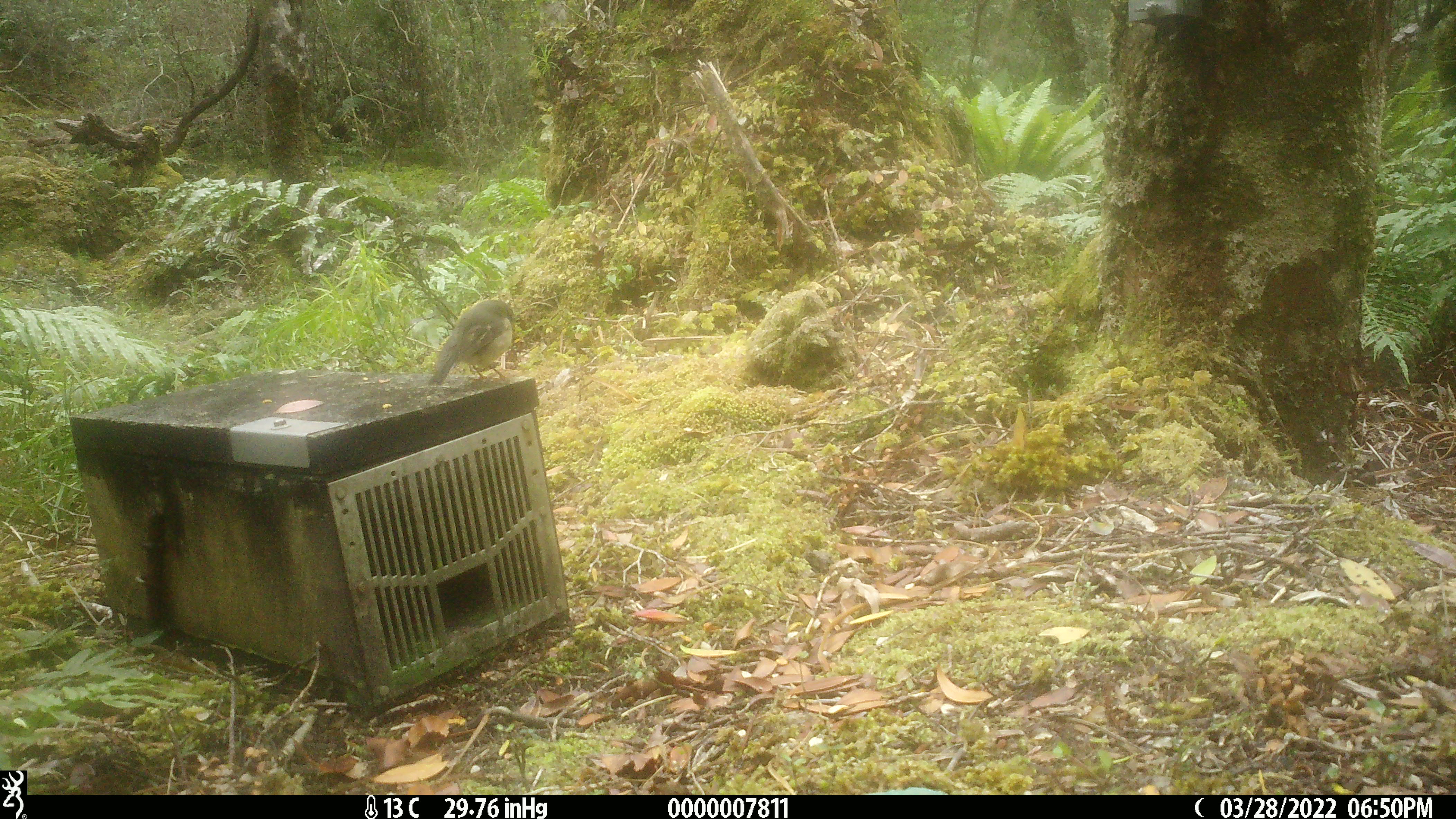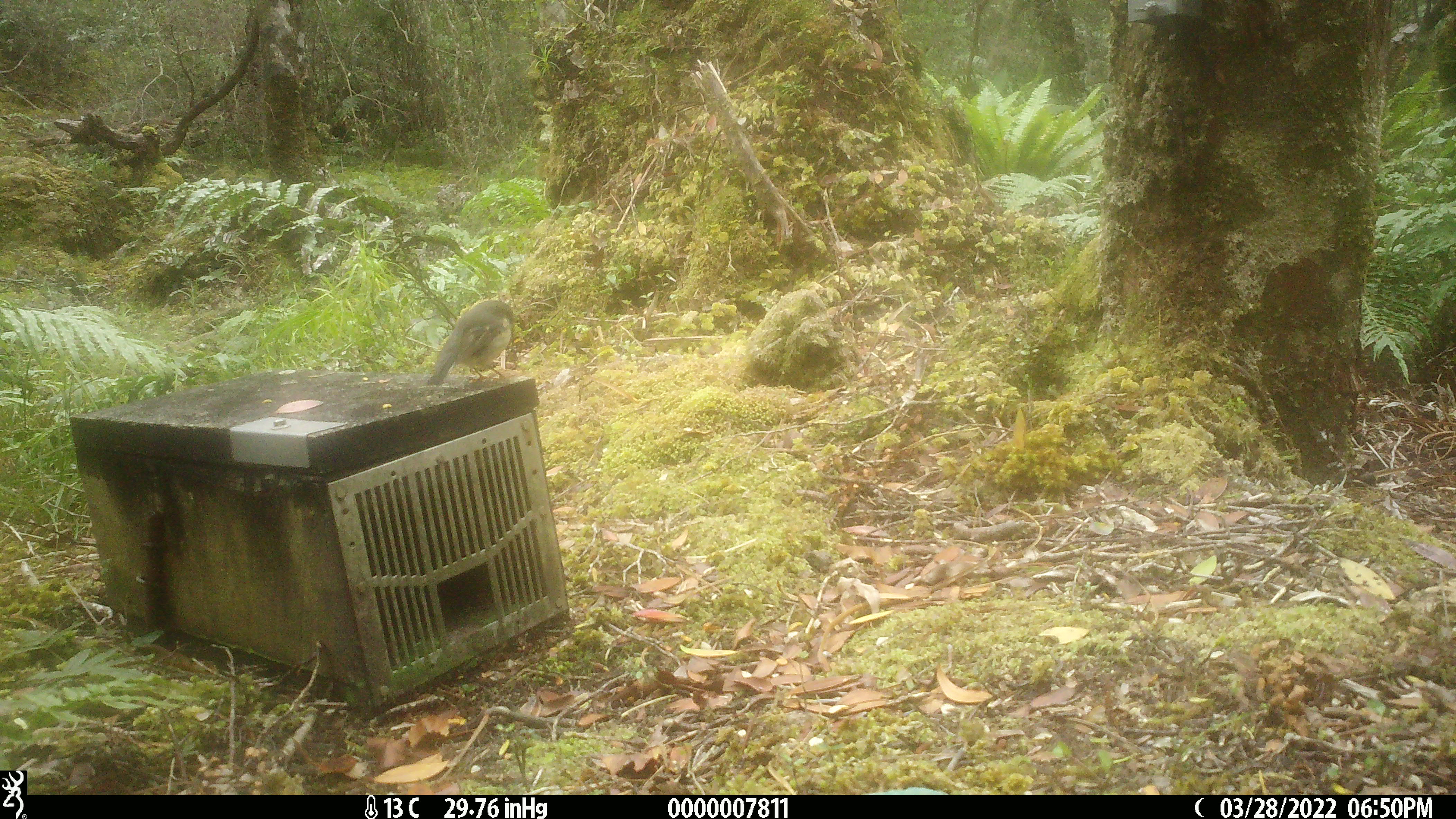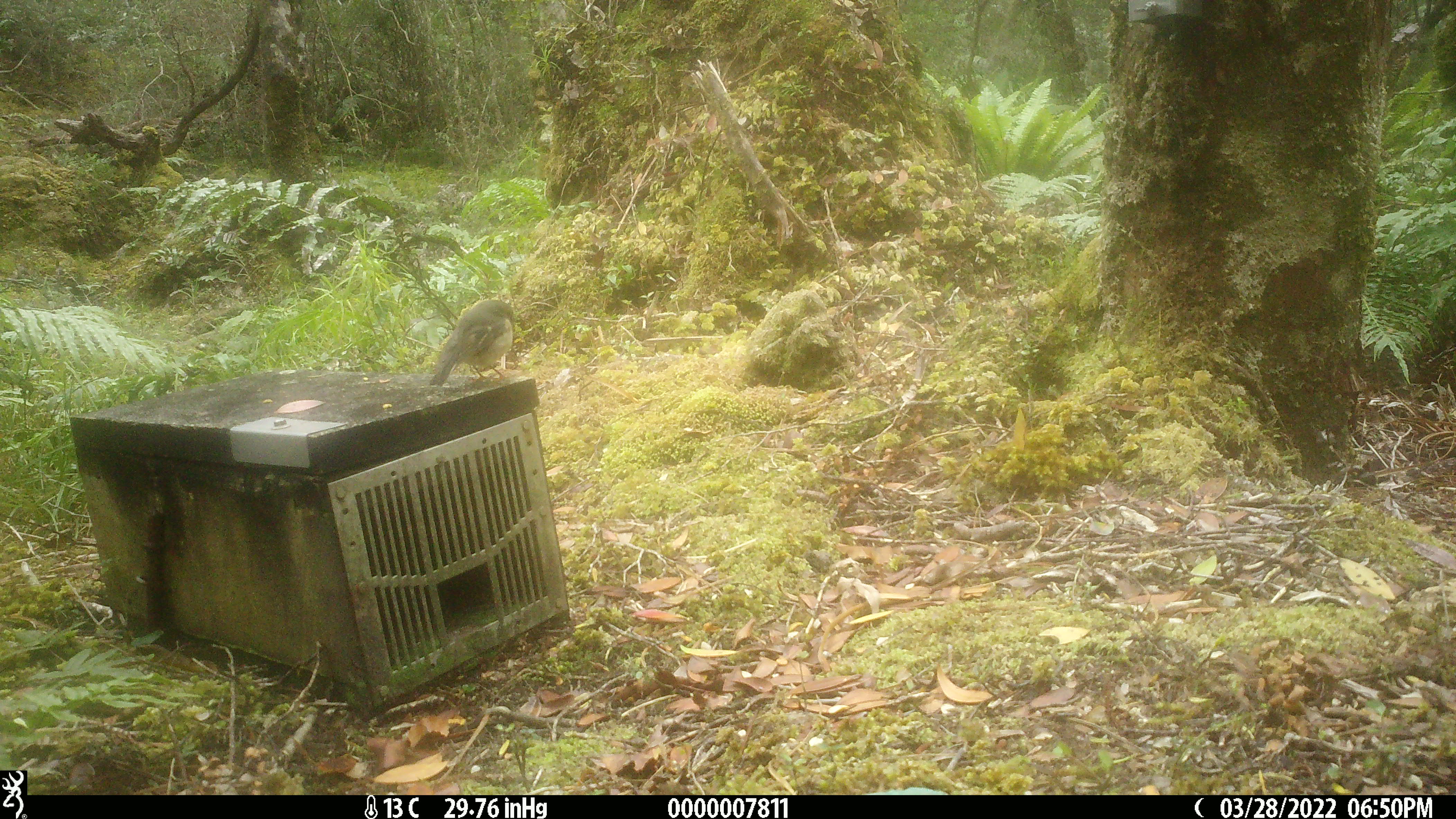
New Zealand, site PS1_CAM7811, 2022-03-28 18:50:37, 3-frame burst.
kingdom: Animalia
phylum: Chordata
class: Aves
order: Passeriformes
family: Petroicidae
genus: Petroica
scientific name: Petroica macrocephala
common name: tomtit